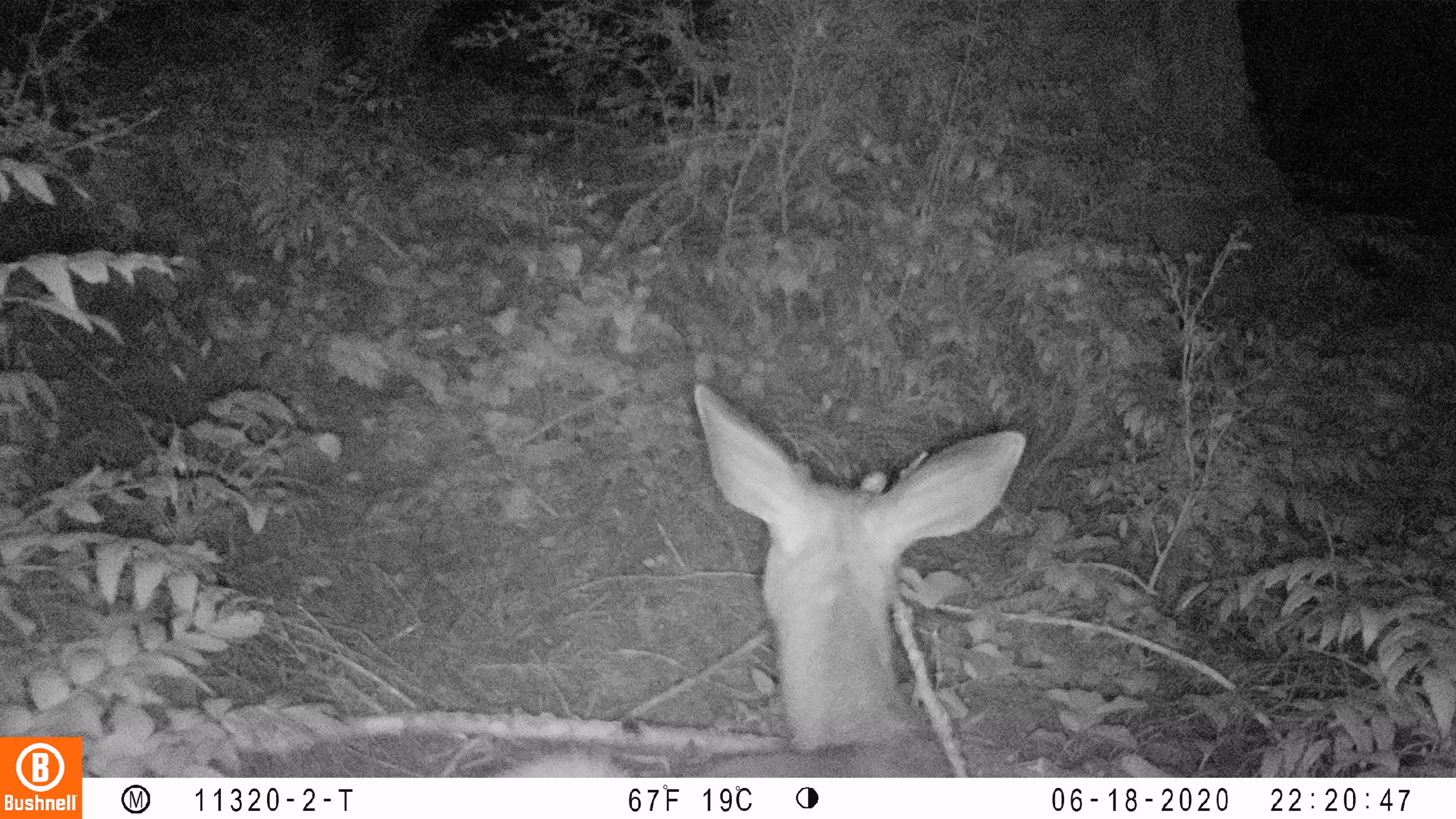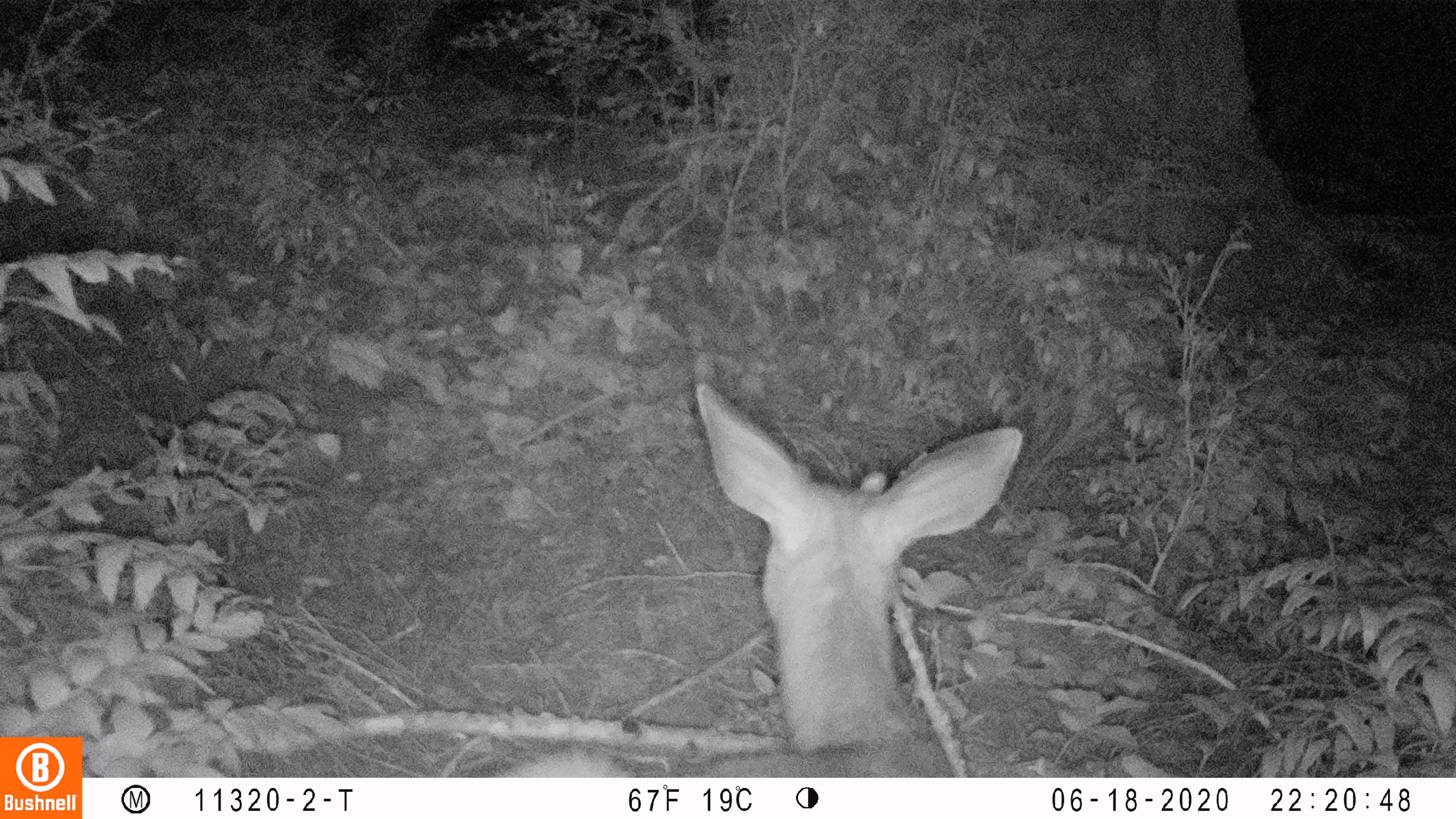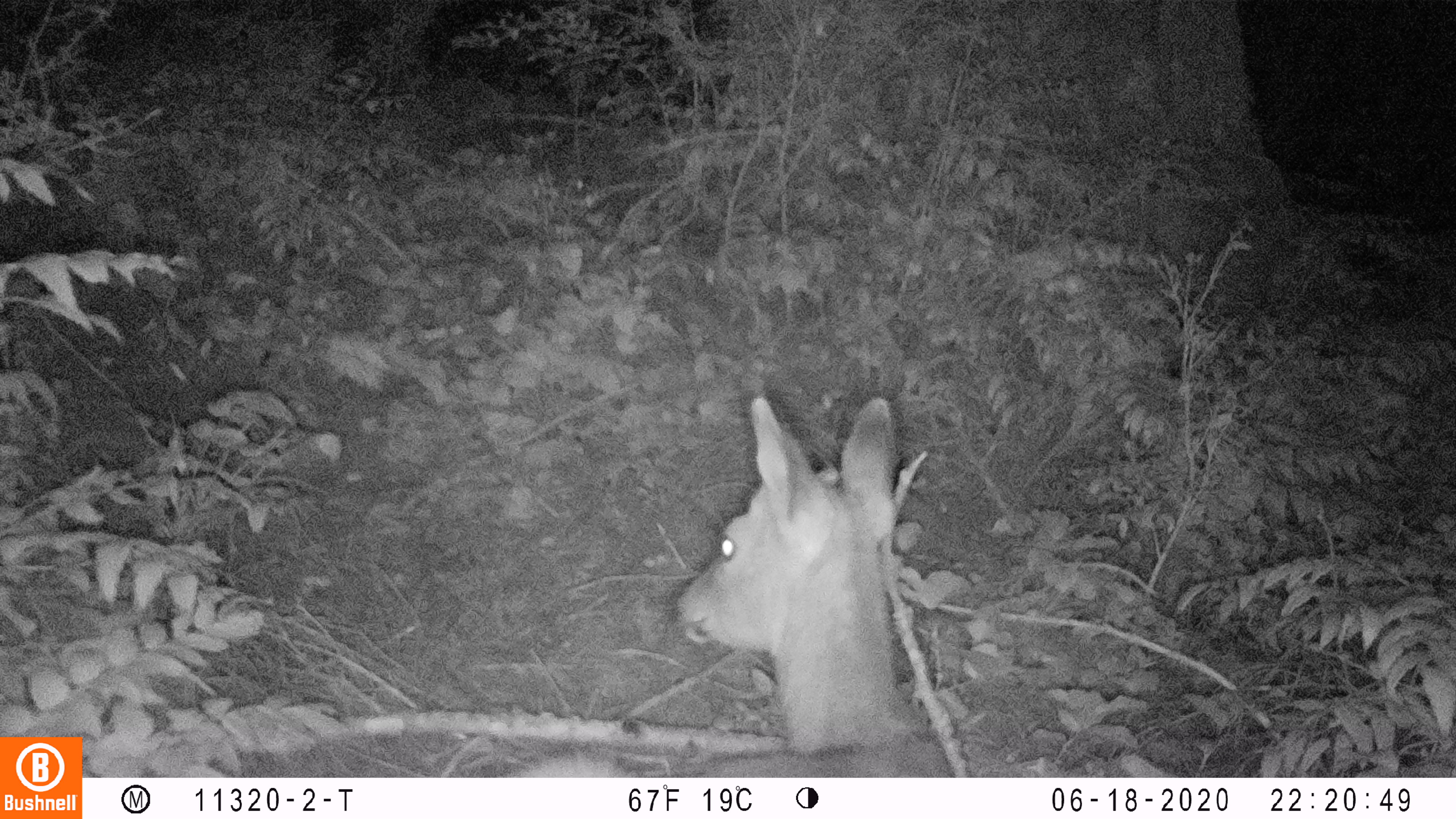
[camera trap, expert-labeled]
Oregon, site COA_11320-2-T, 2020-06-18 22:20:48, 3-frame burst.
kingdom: Animalia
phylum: Chordata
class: Mammalia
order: Artiodactyla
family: Cervidae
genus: Odocoileus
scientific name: Odocoileus hemionus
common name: black-tailed deer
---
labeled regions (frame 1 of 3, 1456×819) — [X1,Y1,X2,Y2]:
black-tailed deer: [493,382,1032,774]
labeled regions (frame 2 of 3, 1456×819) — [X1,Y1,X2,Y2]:
black-tailed deer: [493,374,1032,770]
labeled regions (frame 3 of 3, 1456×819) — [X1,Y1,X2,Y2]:
black-tailed deer: [516,378,924,774]